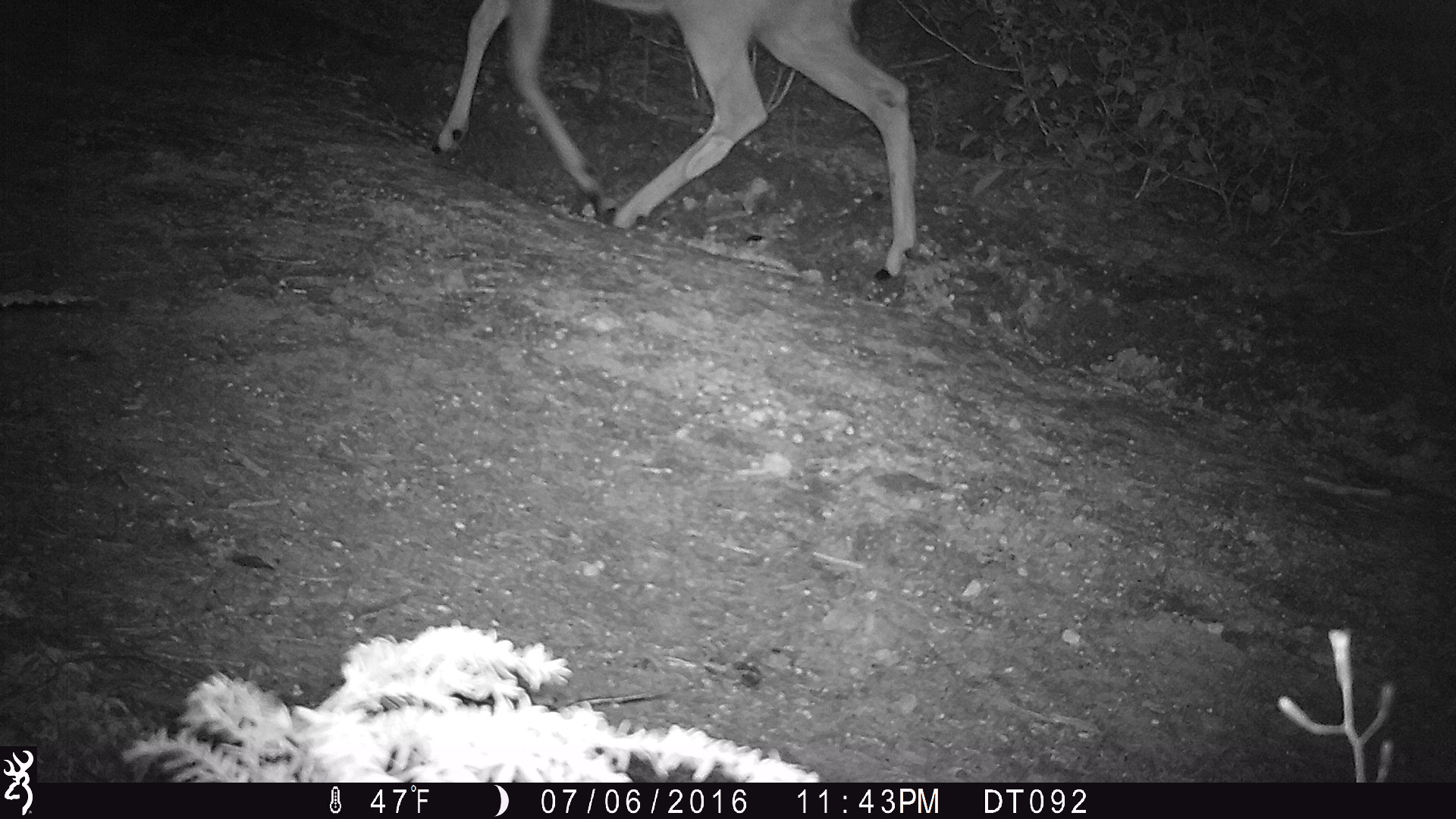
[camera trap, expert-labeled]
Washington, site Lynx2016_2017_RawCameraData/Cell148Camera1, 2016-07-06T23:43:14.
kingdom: Animalia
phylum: Chordata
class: Mammalia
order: Artiodactyla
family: Cervidae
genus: Odocoileus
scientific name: Odocoileus hemionus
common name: mule deer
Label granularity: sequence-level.